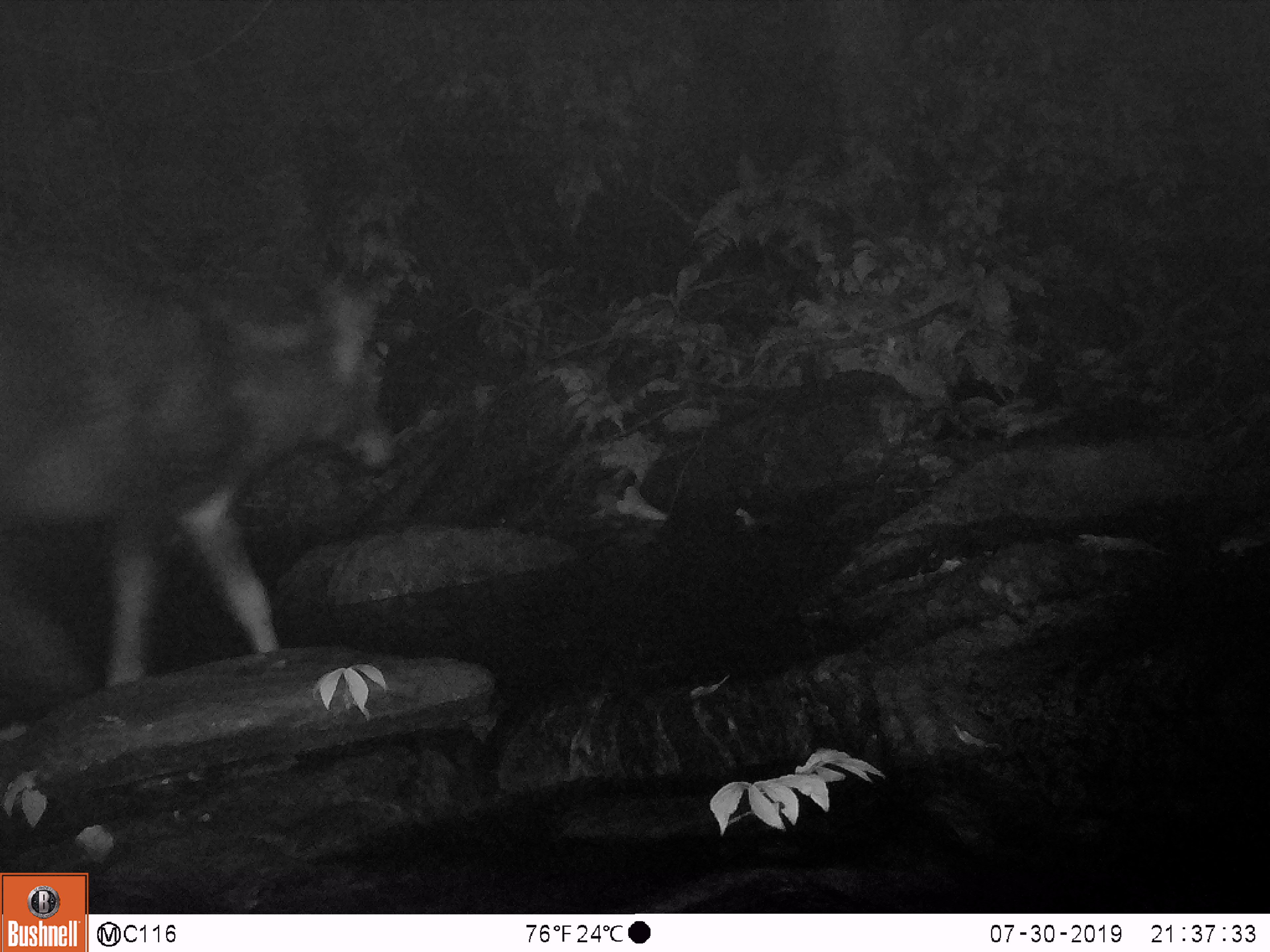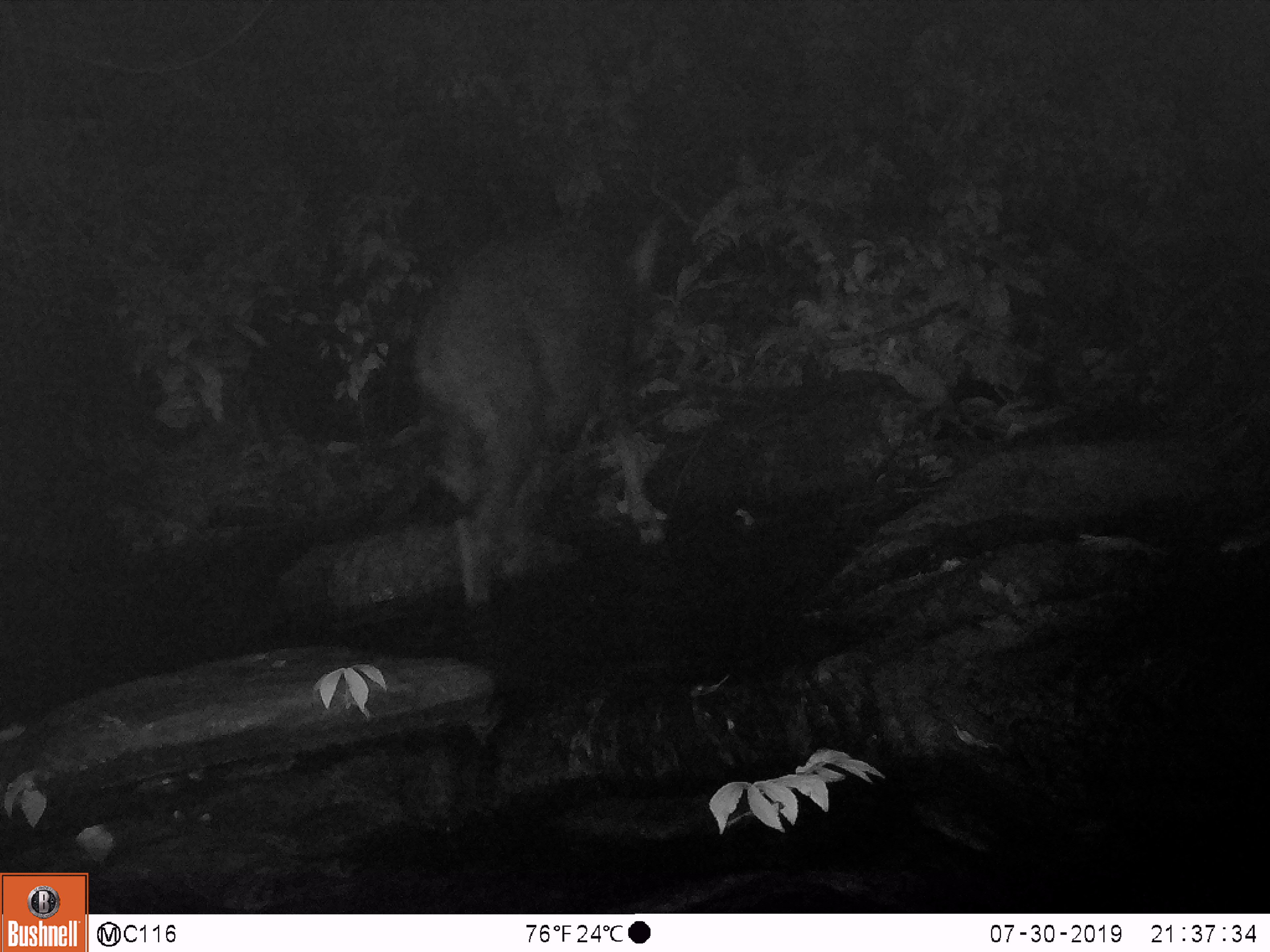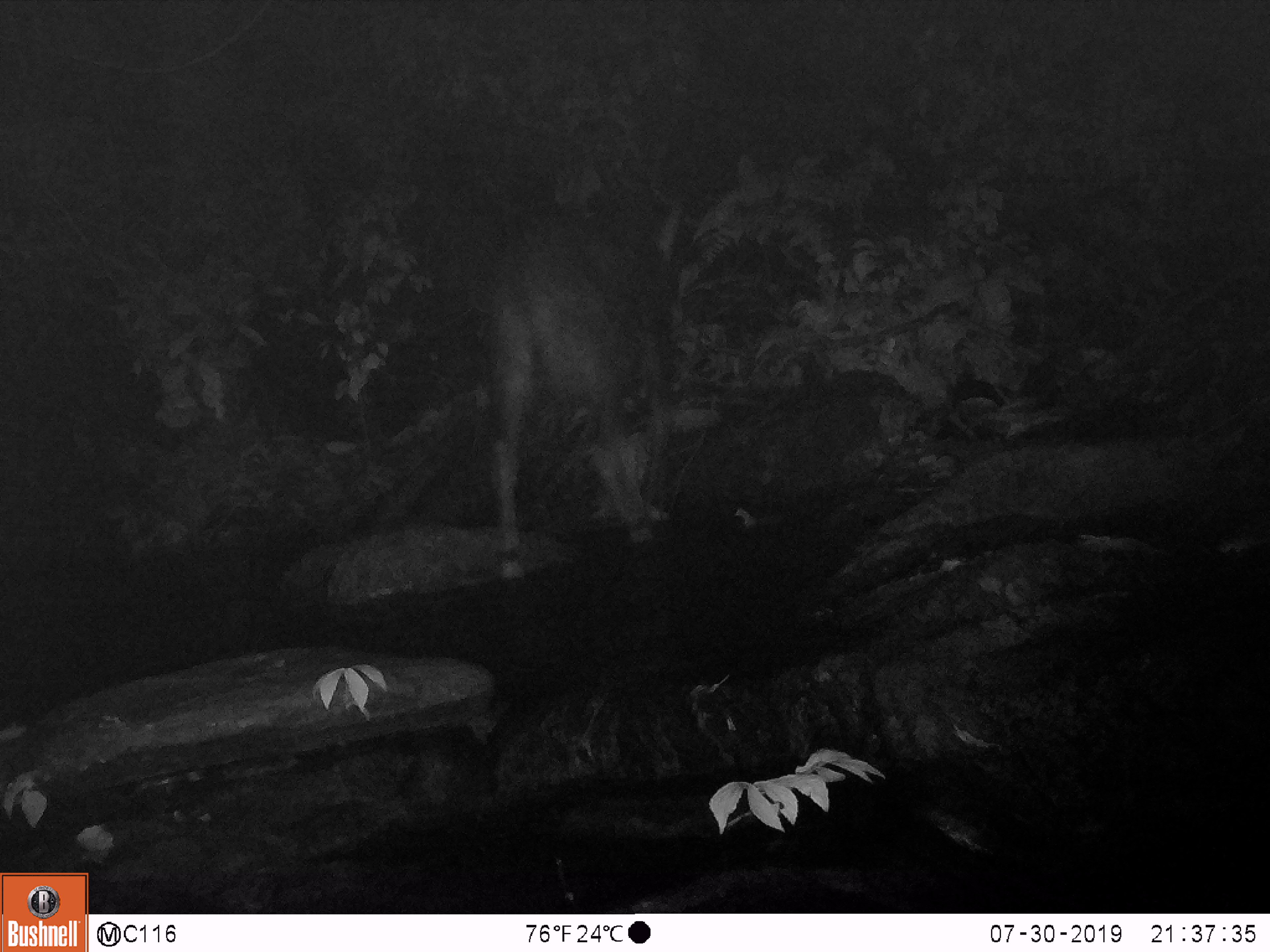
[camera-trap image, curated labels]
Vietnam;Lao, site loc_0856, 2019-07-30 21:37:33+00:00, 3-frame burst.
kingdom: Animalia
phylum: Chordata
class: Mammalia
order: Artiodactyla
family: Bovidae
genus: Capricornis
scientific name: Capricornis sumatraensis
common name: chinese serow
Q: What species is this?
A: Chinese serow (Capricornis sumatraensis).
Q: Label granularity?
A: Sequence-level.